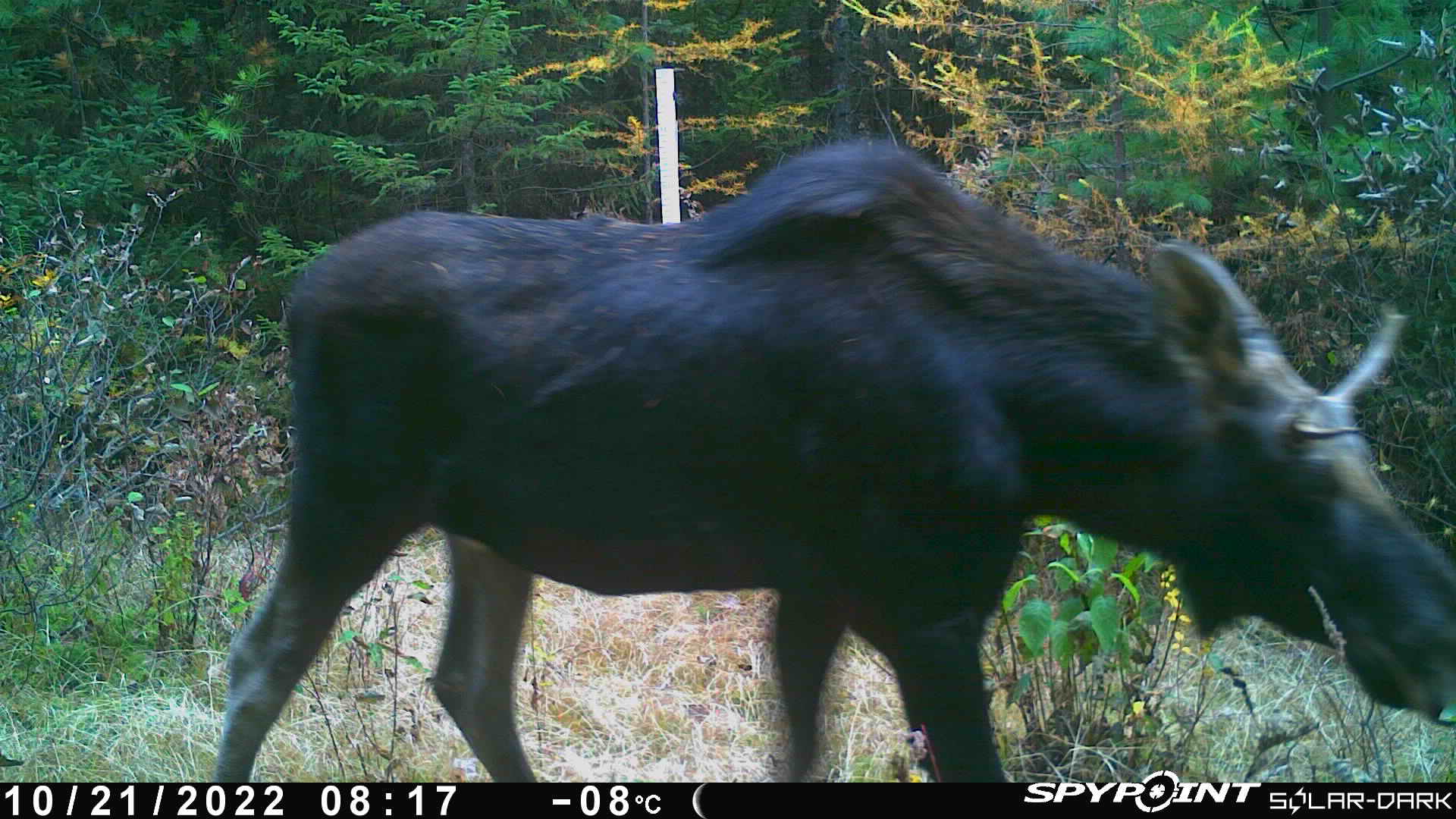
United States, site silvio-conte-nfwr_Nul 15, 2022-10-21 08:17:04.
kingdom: Animalia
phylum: Chordata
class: Mammalia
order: Artiodactyla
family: Cervidae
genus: Alces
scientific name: Alces alces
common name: moose